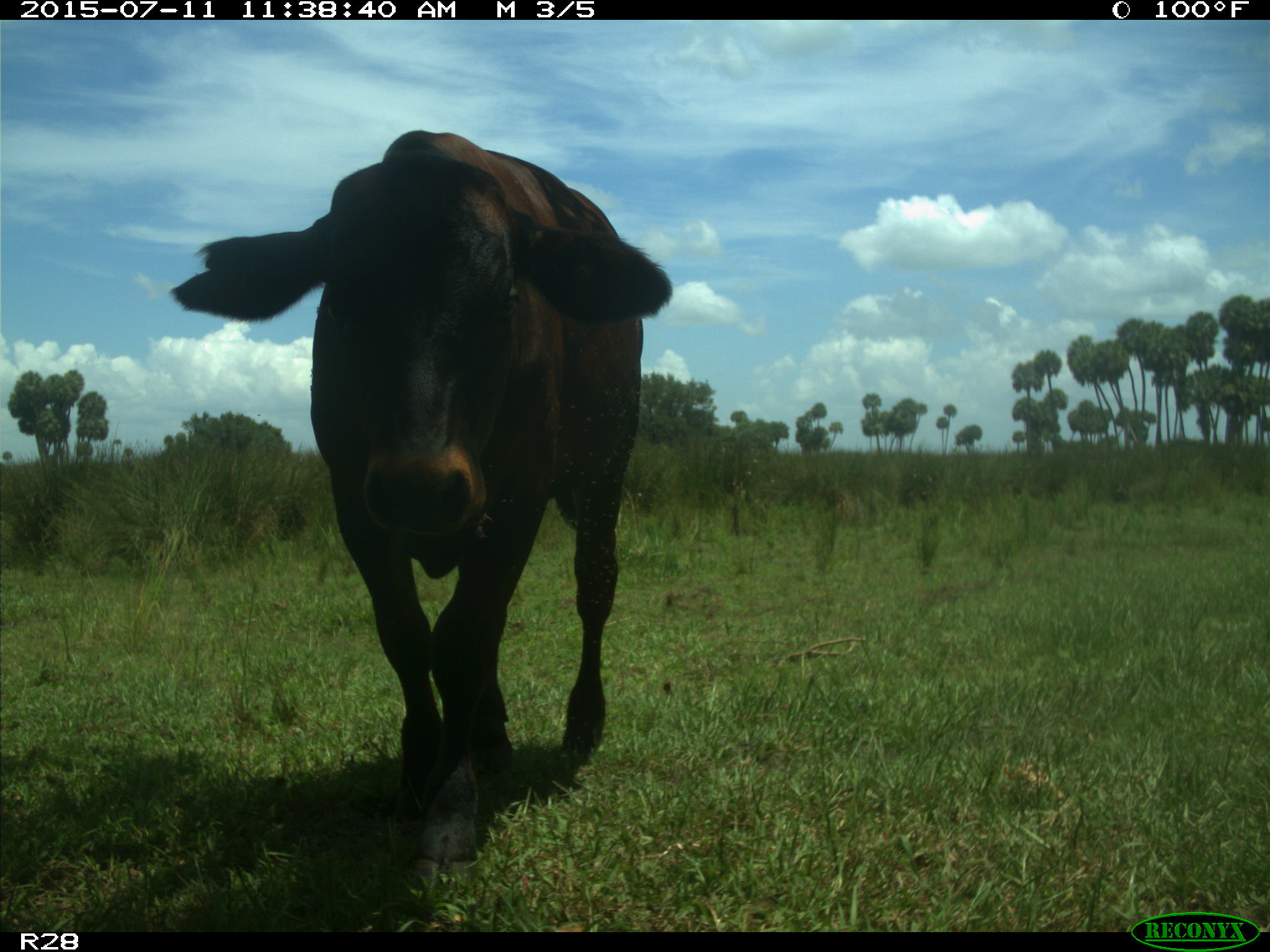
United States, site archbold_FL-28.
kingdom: Animalia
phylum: Chordata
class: Mammalia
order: Artiodactyla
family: Bovidae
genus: Bos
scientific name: Bos taurus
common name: domestic cow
Bos taurus (domestic cow).